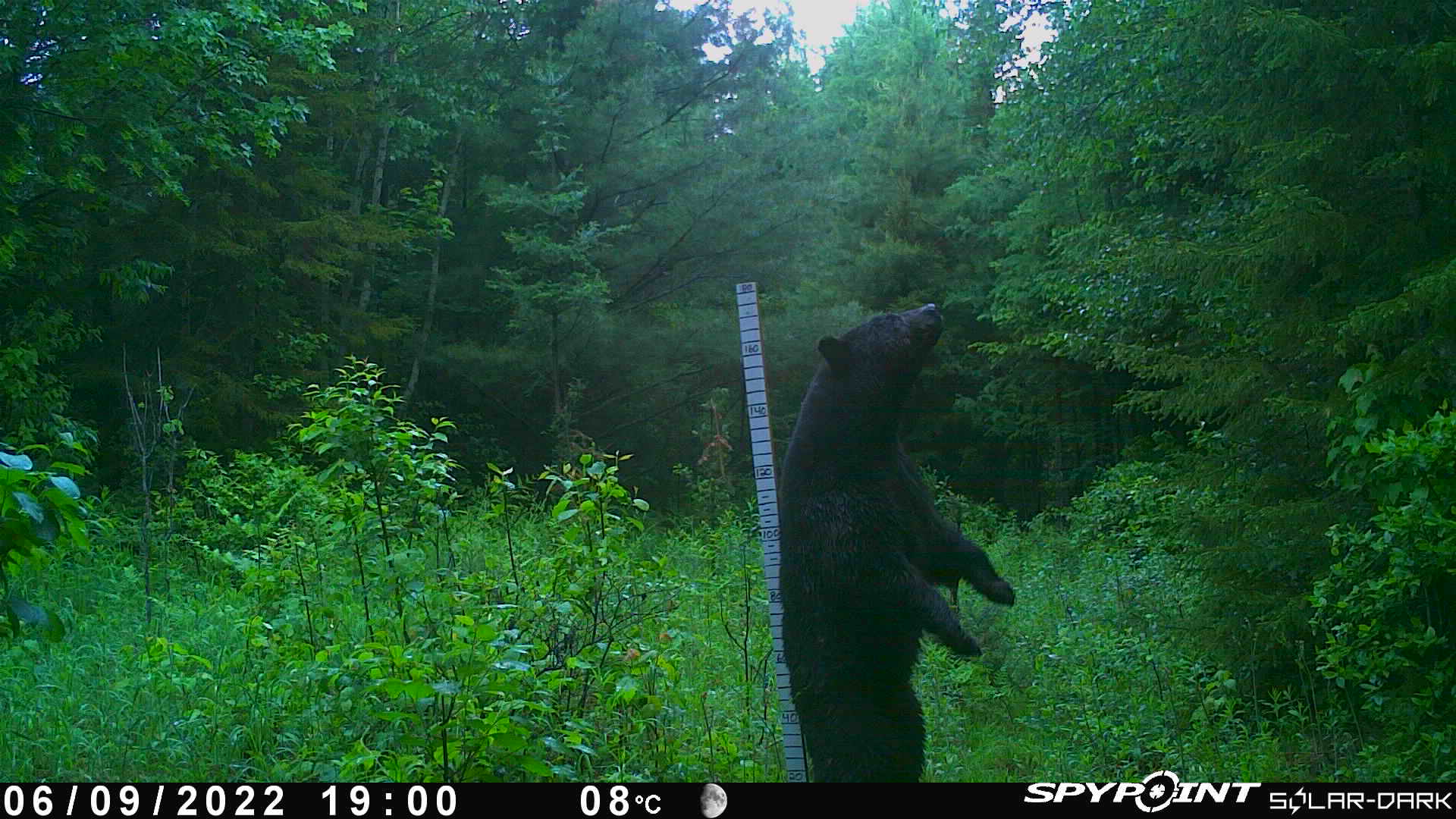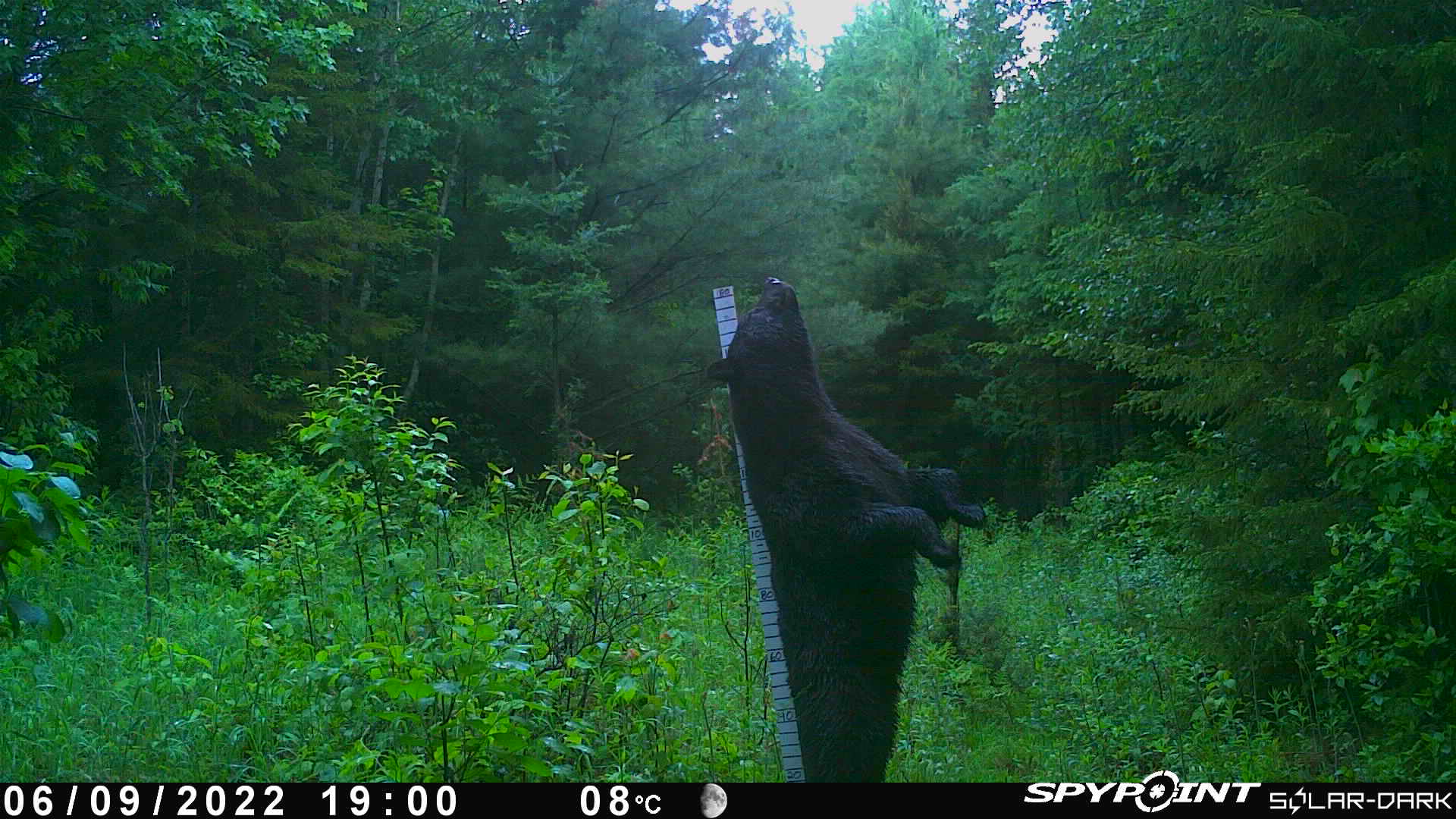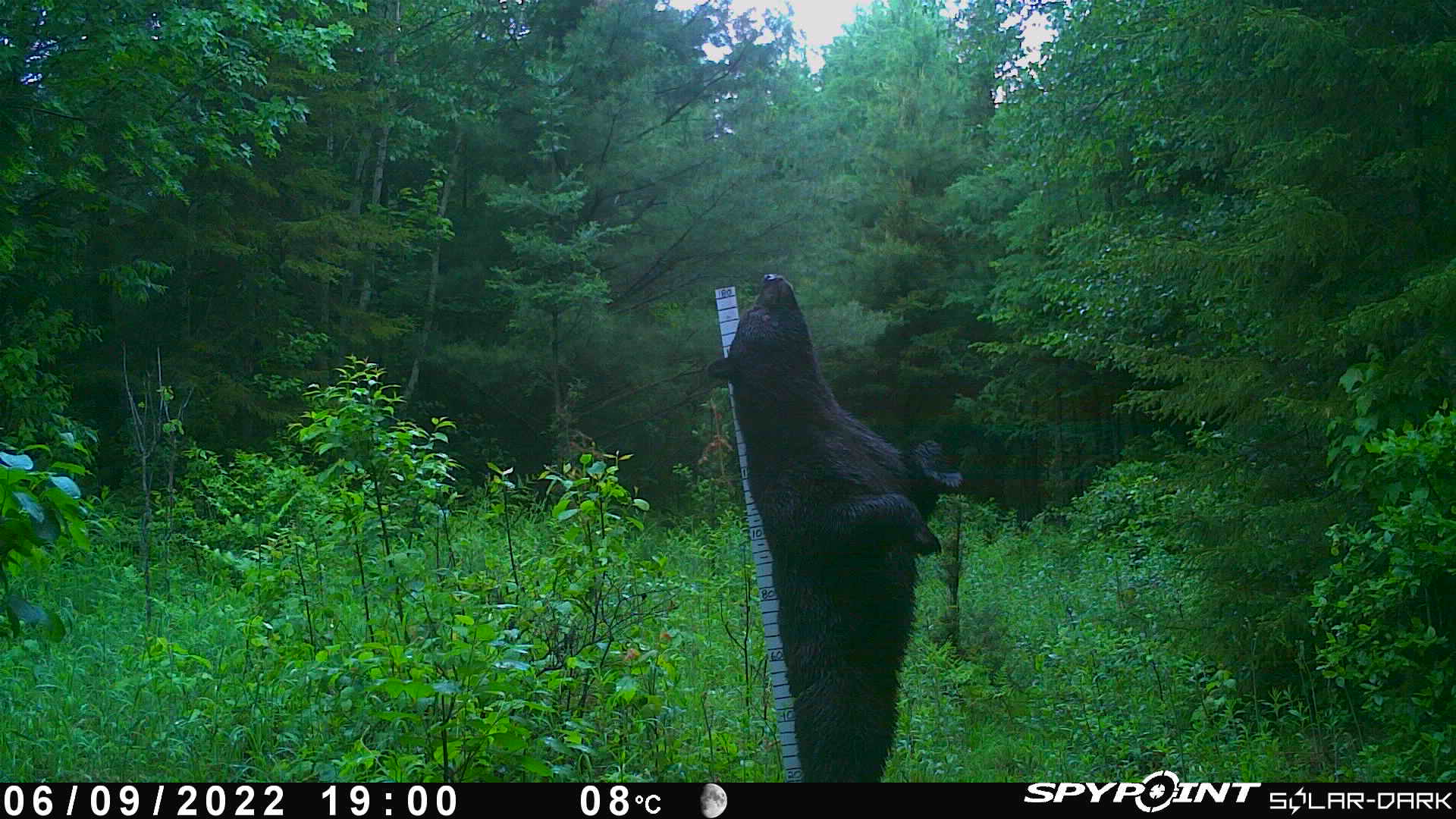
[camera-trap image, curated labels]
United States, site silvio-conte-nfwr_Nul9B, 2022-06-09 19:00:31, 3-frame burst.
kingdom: Animalia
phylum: Chordata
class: Mammalia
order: Carnivora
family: Ursidae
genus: Ursus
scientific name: Ursus americanus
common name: black bear